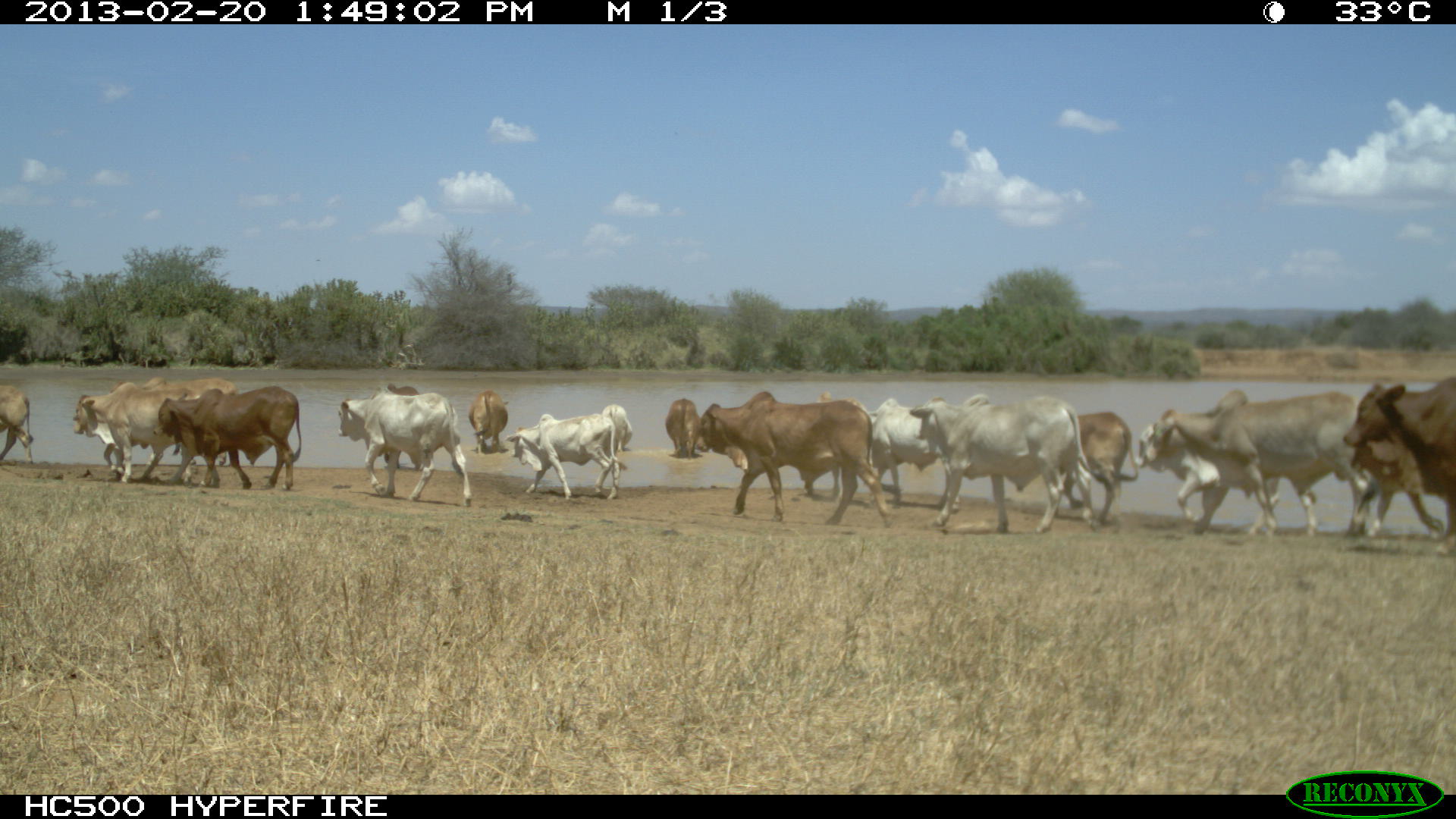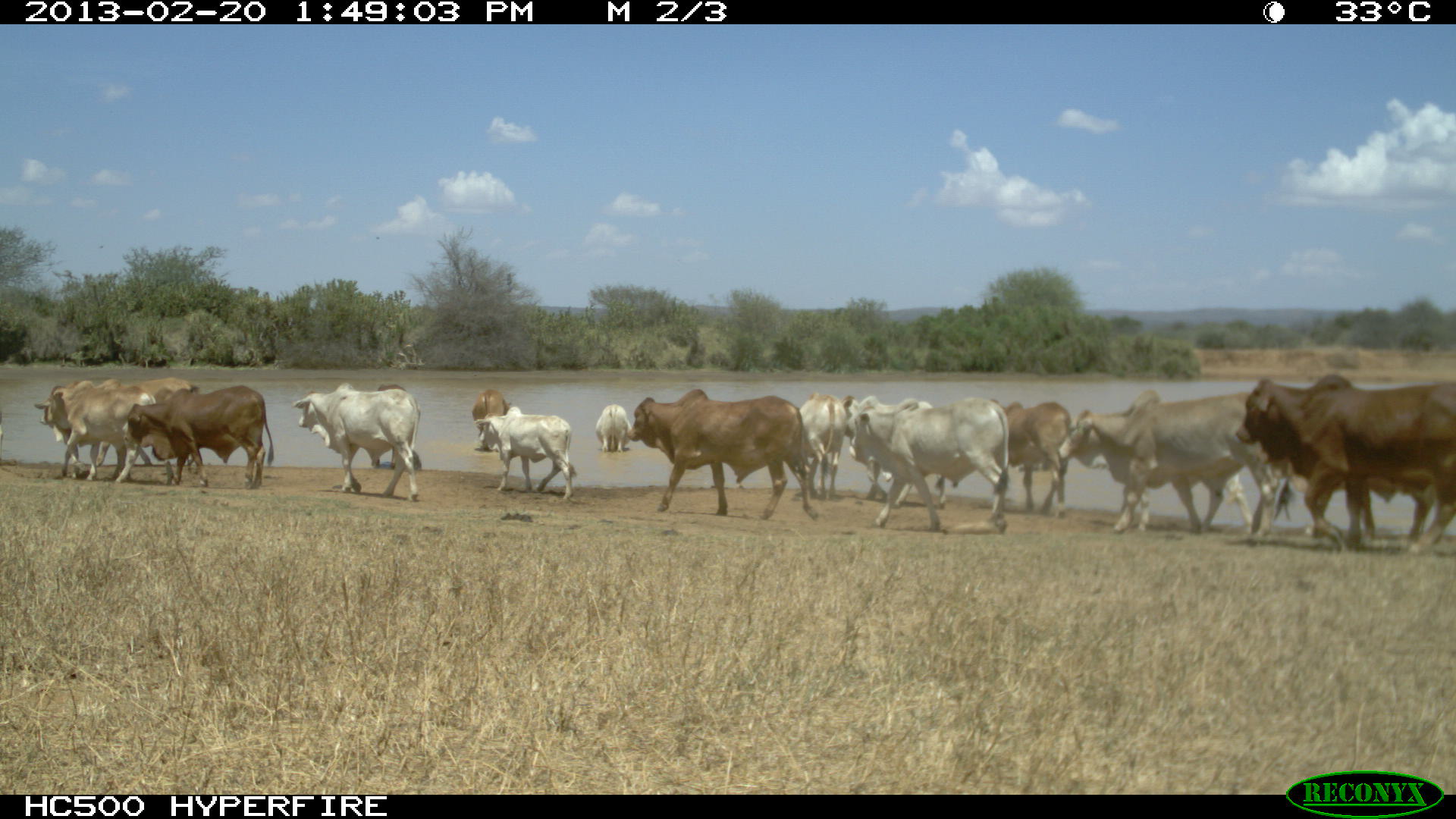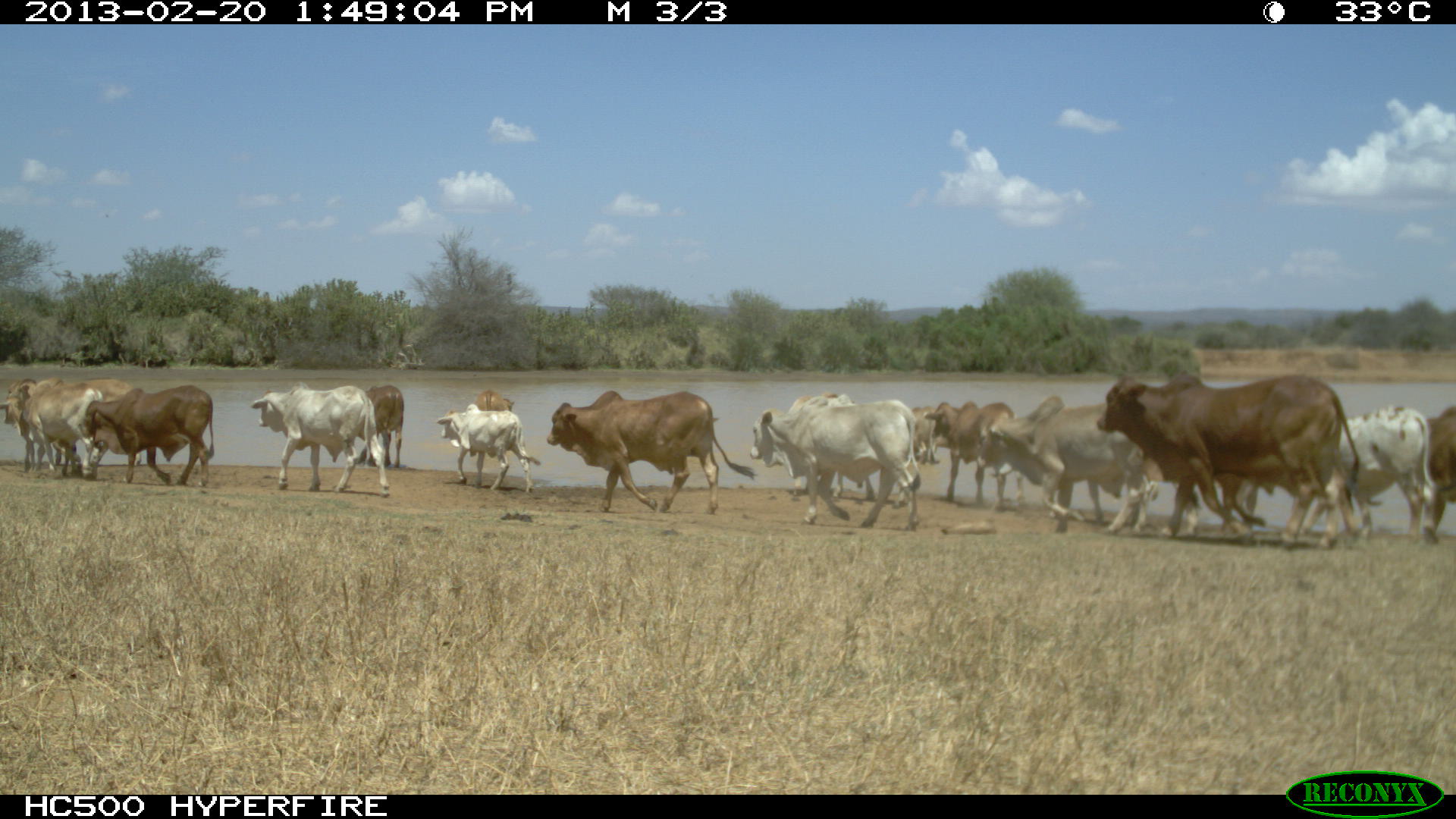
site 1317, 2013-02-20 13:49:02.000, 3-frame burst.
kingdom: Animalia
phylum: Chordata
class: Mammalia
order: Artiodactyla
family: Bovidae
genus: Bos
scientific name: Bos taurus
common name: domestic cattle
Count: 16.